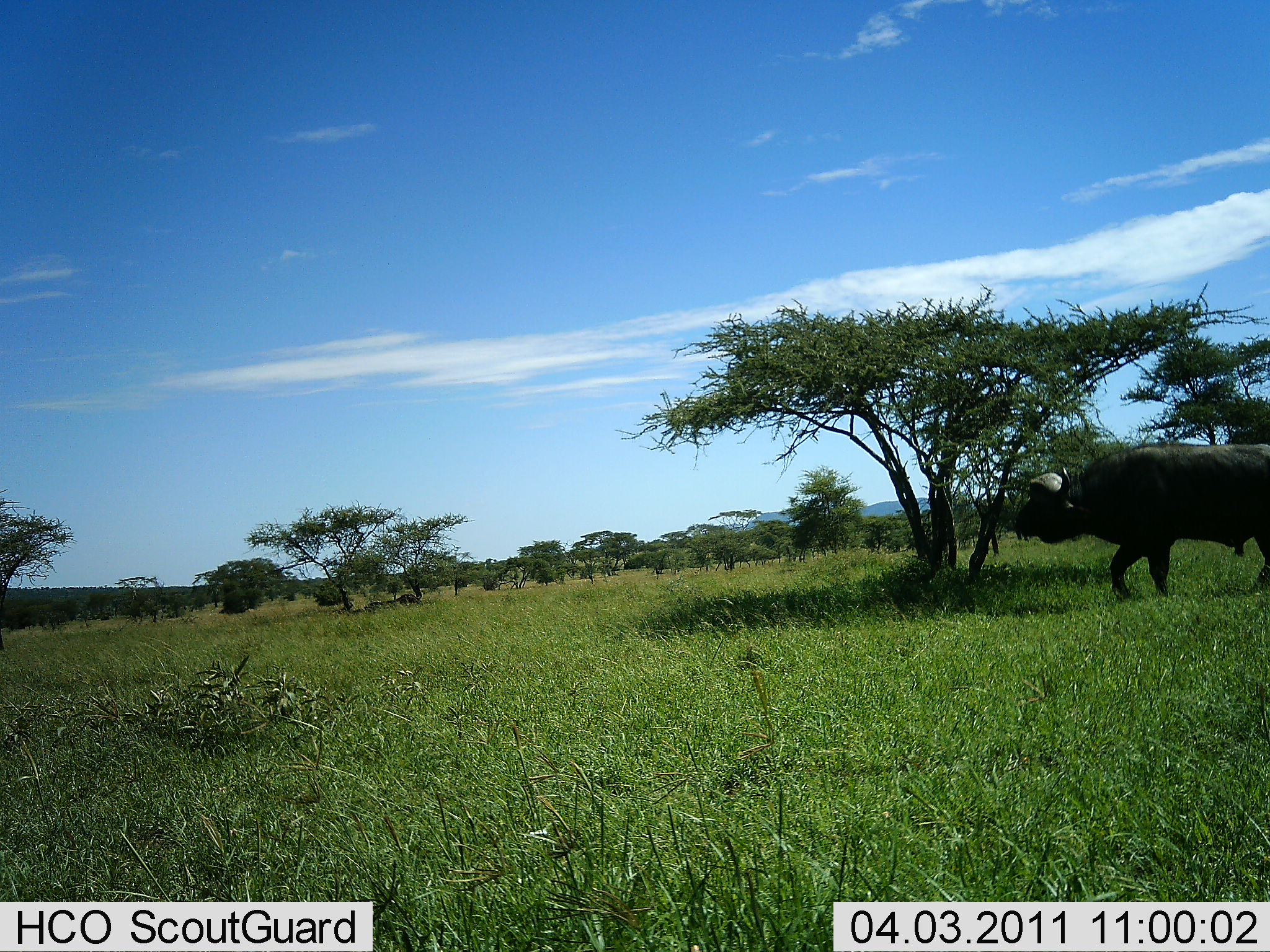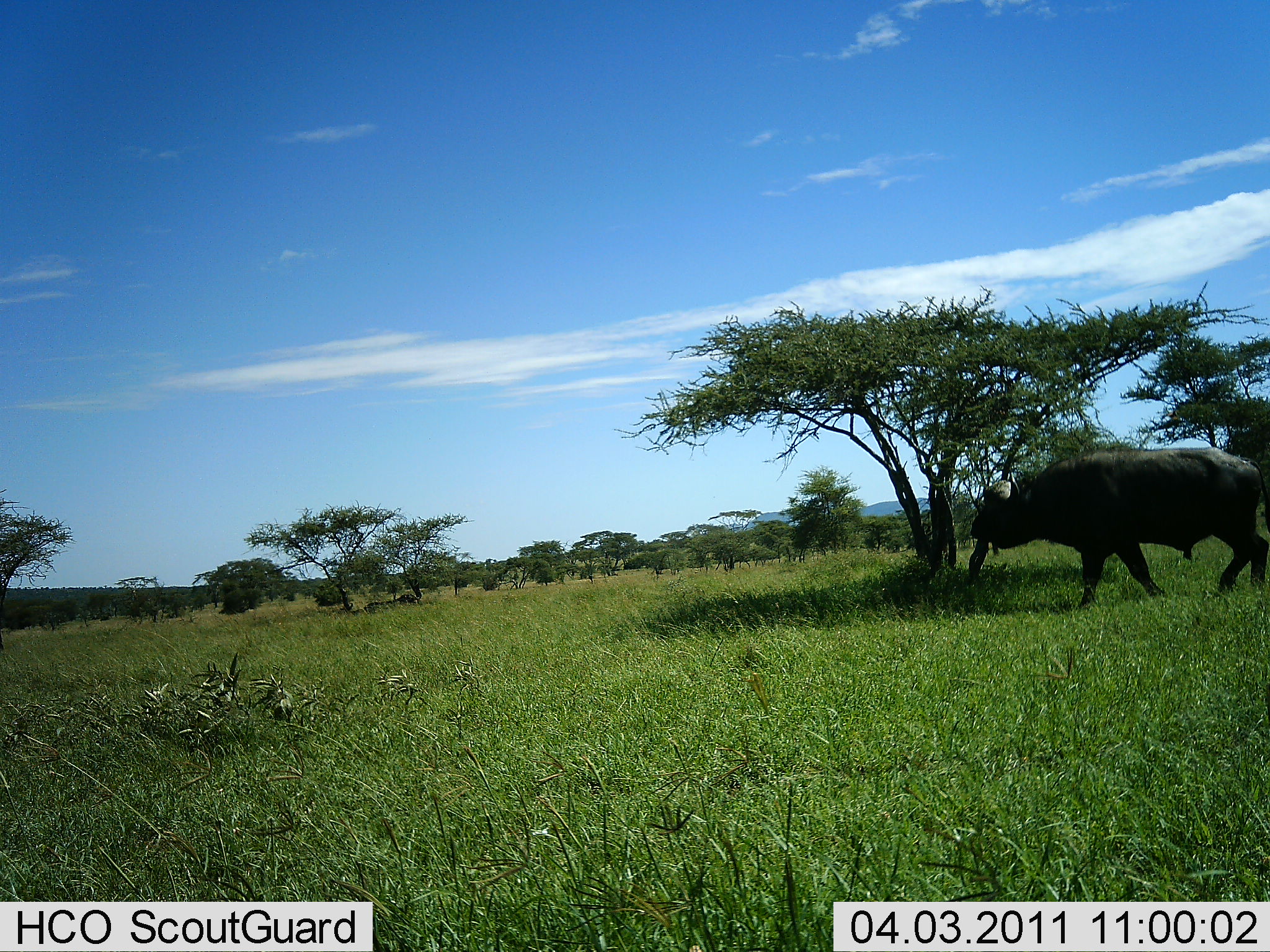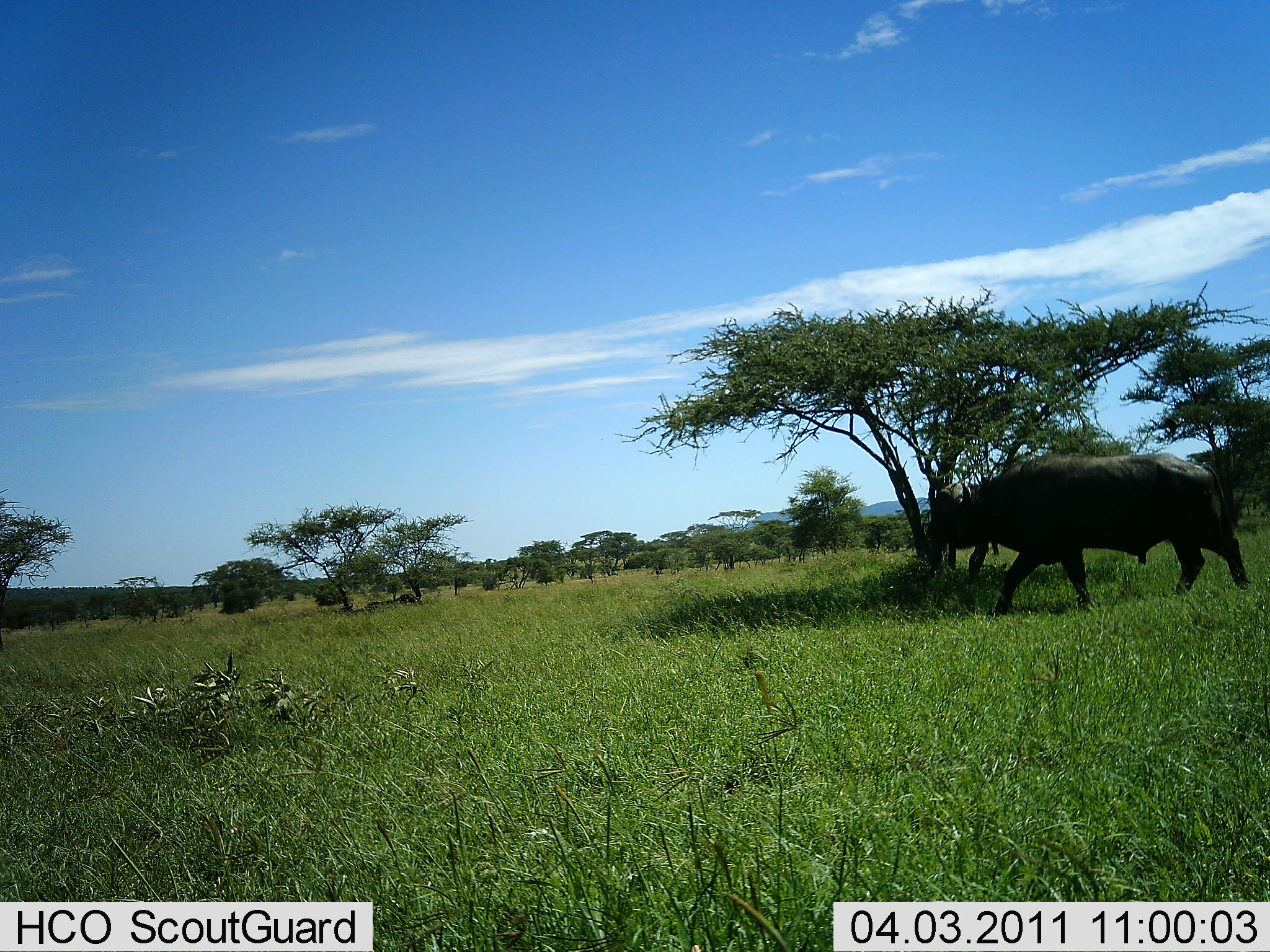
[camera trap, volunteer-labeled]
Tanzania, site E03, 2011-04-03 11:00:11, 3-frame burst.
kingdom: Animalia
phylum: Chordata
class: Mammalia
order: Artiodactyla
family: Bovidae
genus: Syncerus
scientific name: Syncerus caffer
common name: cape buffalo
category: buffalo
Buffalo (cape buffalo) (Syncerus caffer), count 1. Behavior (volunteer vote fractions): standing 0%, resting 0%, moving 100%, interacting 0%. Young present (vote fraction): 0%. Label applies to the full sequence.